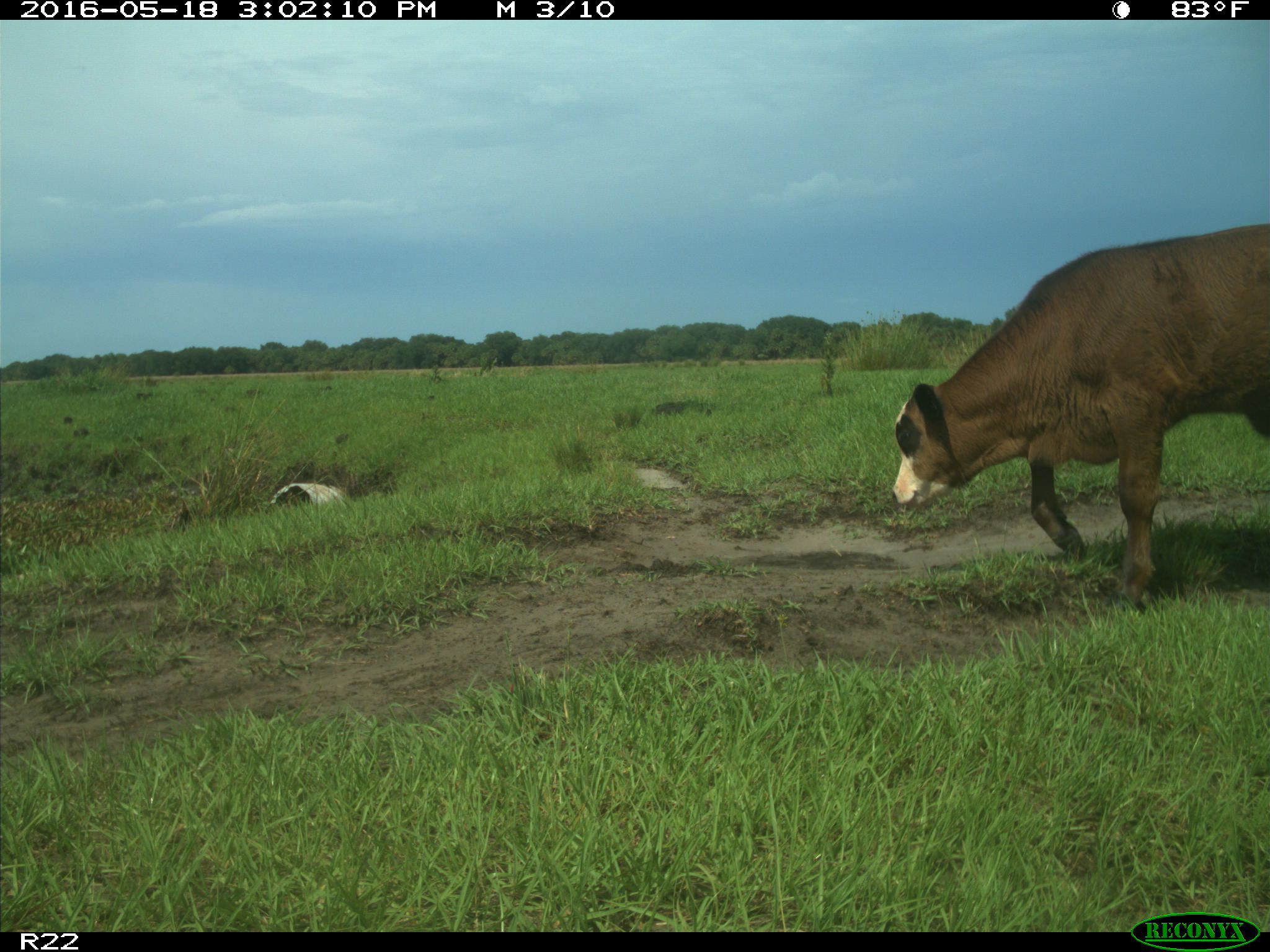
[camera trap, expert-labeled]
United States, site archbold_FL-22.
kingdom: Animalia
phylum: Chordata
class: Mammalia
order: Artiodactyla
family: Bovidae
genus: Bos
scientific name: Bos taurus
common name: domestic cow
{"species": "Bos taurus (domestic cow)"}